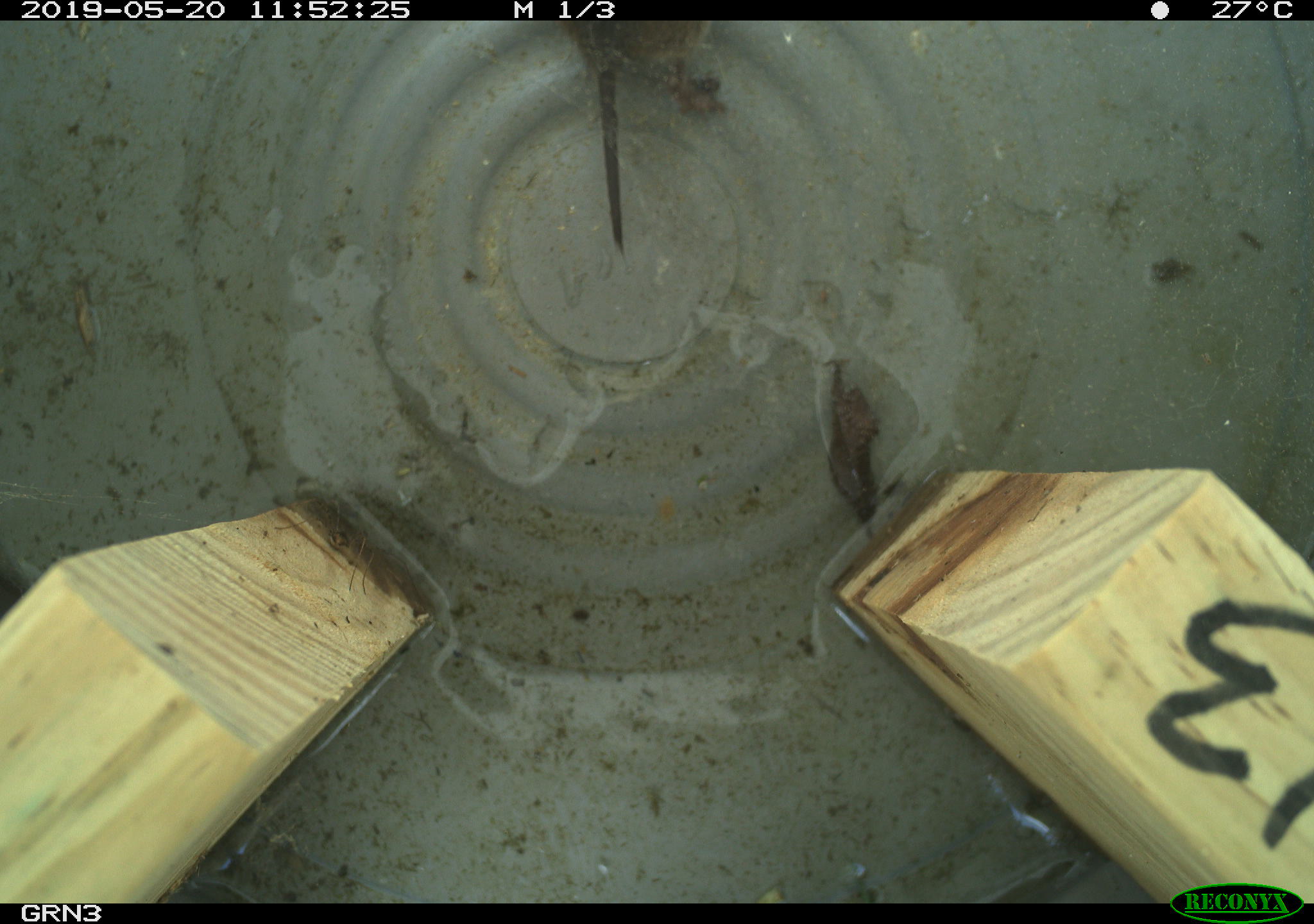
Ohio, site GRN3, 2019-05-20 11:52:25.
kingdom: Animalia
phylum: Chordata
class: Mammalia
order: Rodentia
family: Cricetidae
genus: Microtus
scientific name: Microtus pennsylvanicus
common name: meadow vole